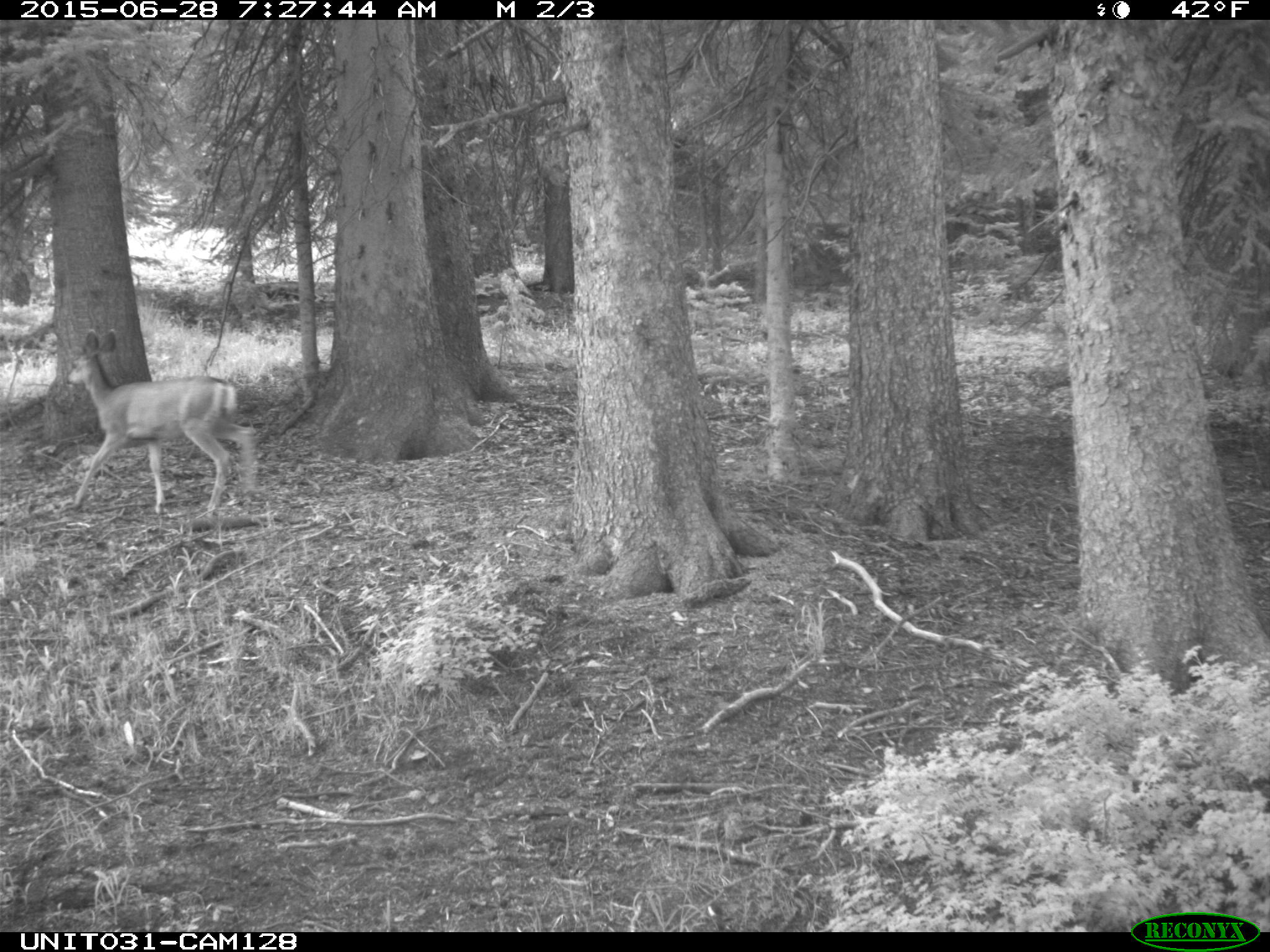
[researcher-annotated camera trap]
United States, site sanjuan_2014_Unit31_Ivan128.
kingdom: Animalia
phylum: Chordata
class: Mammalia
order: Artiodactyla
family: Cervidae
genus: Odocoileus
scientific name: Odocoileus hemionus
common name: mule deer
Odocoileus hemionus (mule deer).